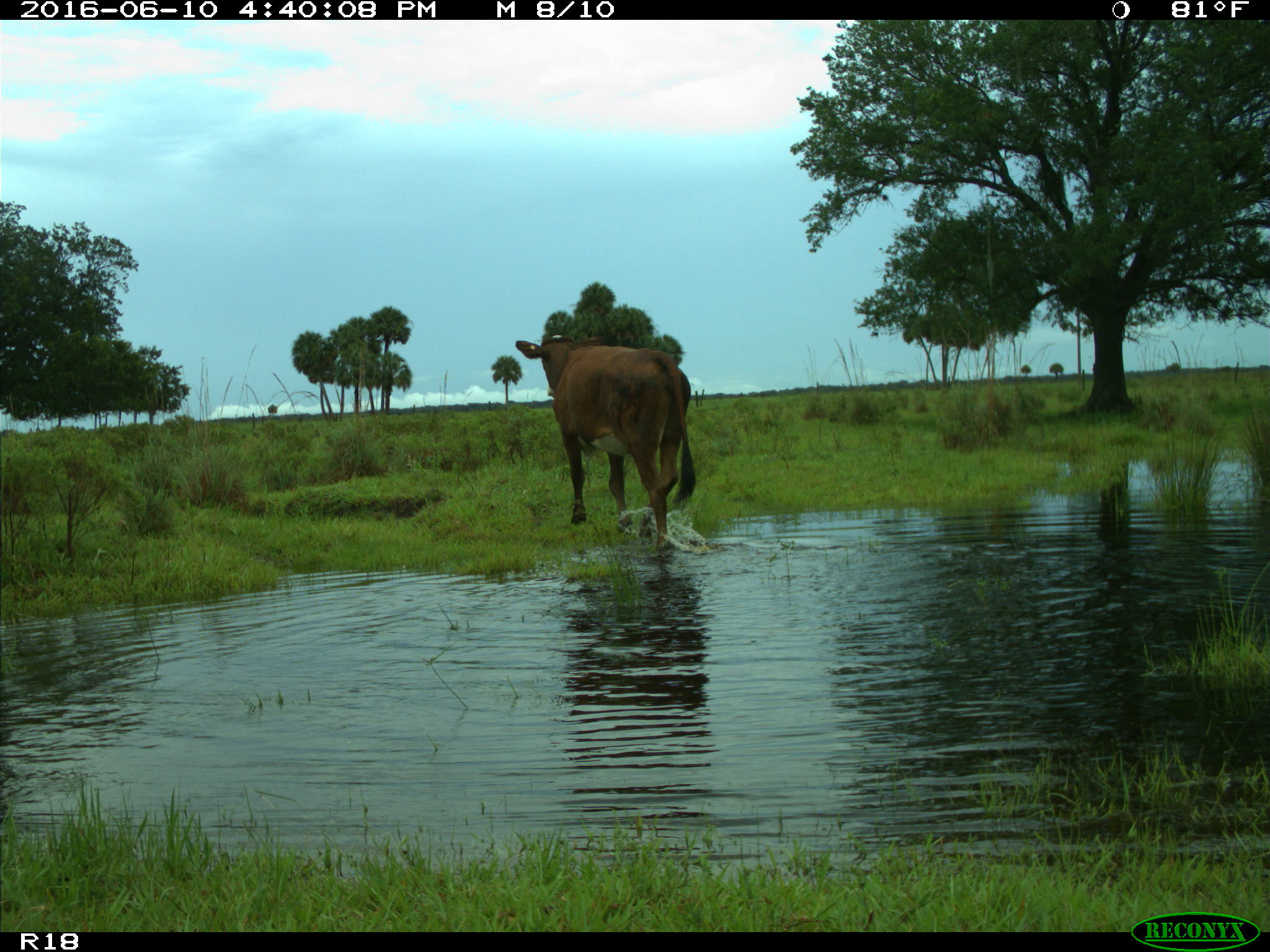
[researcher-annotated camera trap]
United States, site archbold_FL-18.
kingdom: Animalia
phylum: Chordata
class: Mammalia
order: Artiodactyla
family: Bovidae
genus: Bos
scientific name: Bos taurus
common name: domestic cow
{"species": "Bos taurus (domestic cow)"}